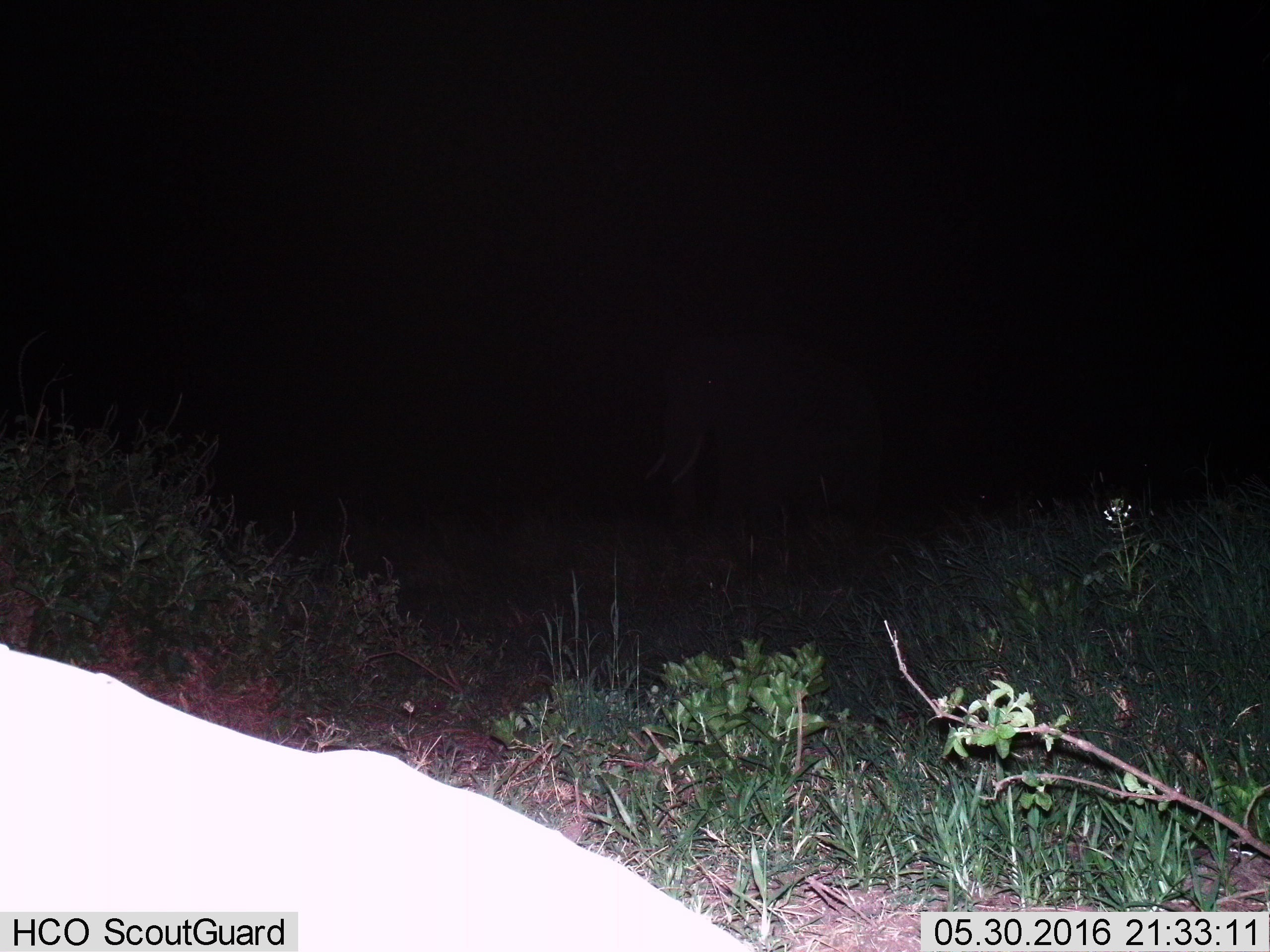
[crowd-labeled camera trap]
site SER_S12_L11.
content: unidentified animal